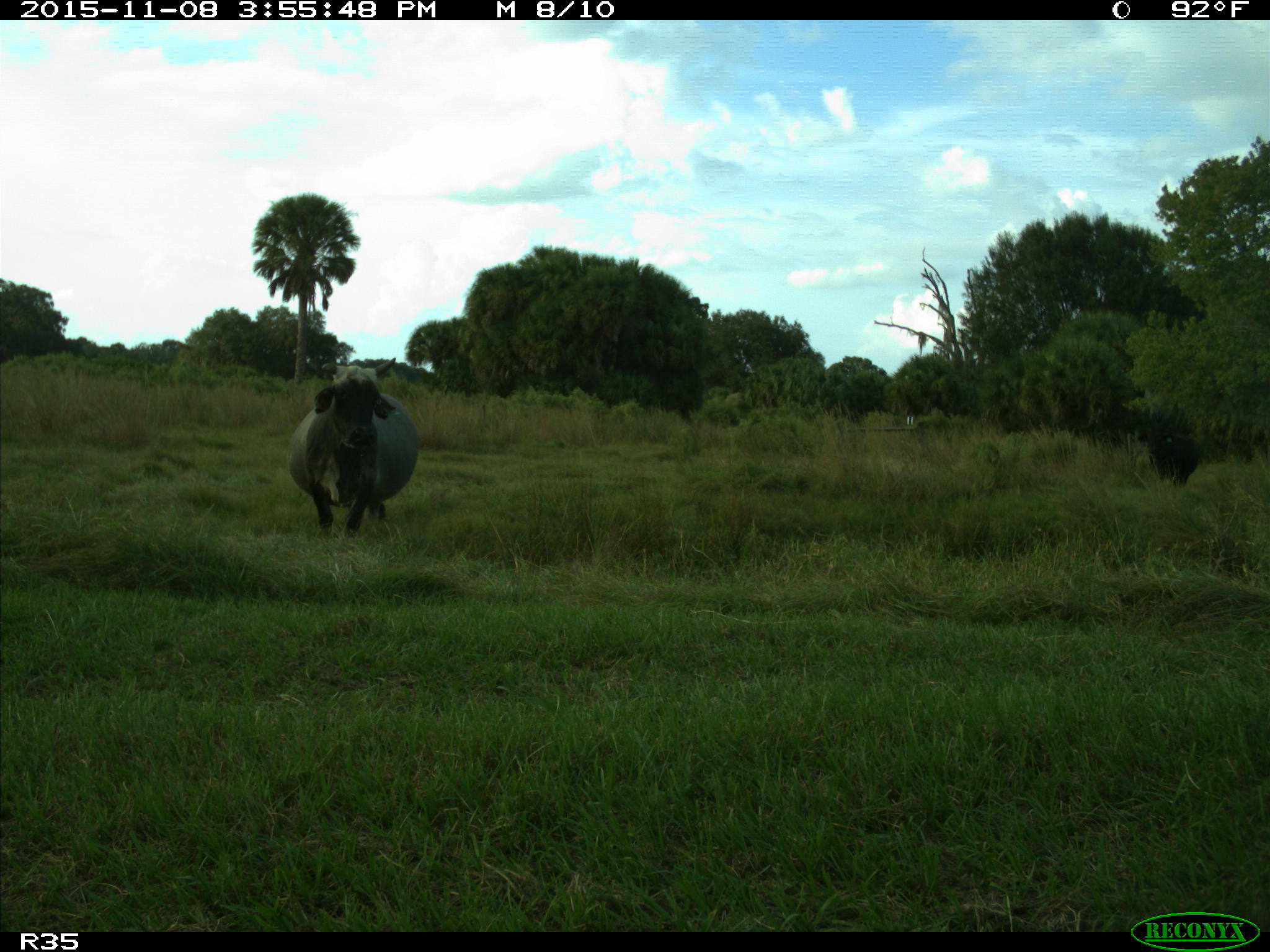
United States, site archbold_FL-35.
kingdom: Animalia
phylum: Chordata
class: Mammalia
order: Artiodactyla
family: Bovidae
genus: Bos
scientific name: Bos taurus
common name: domestic cow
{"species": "Bos taurus (domestic cow)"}